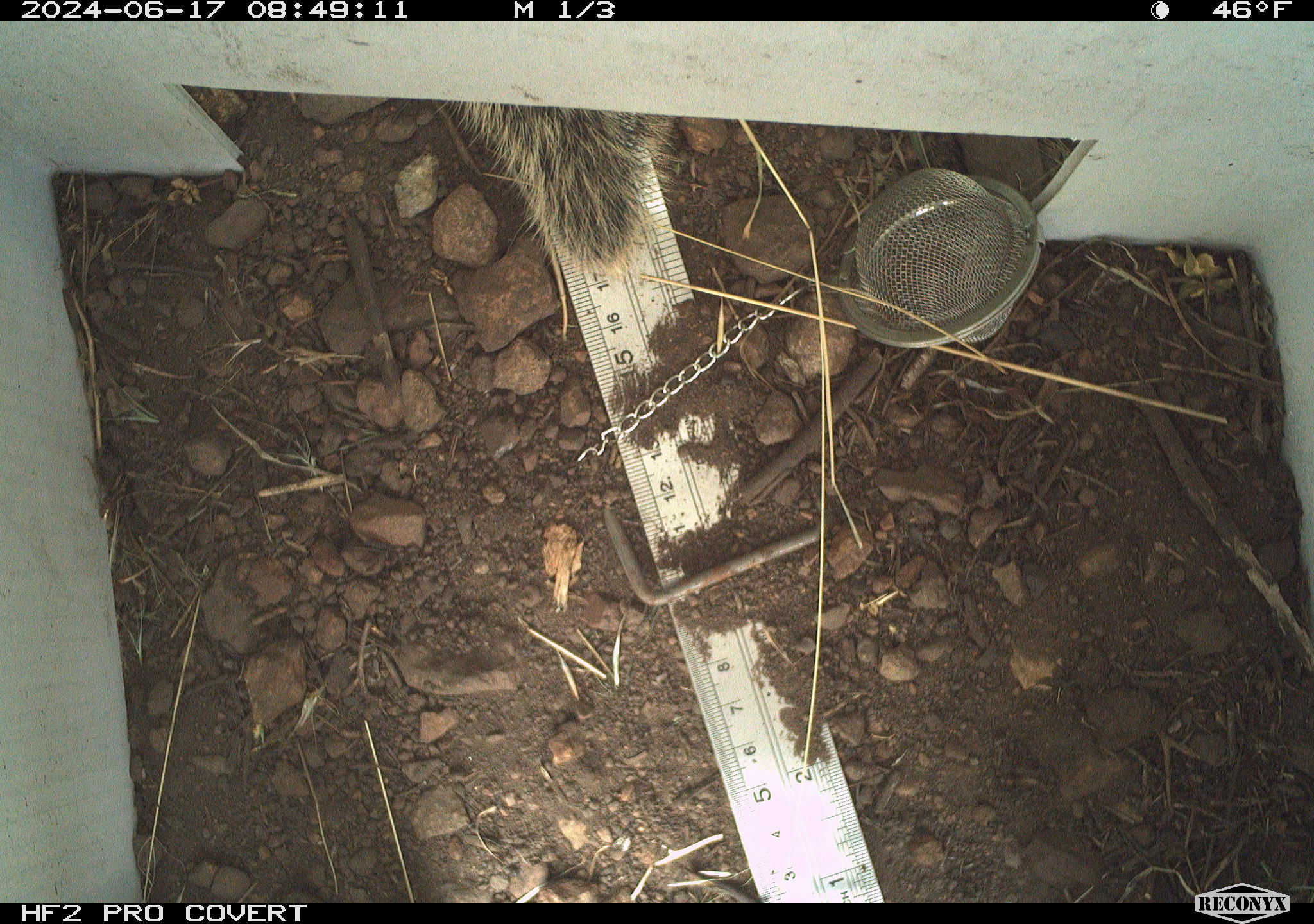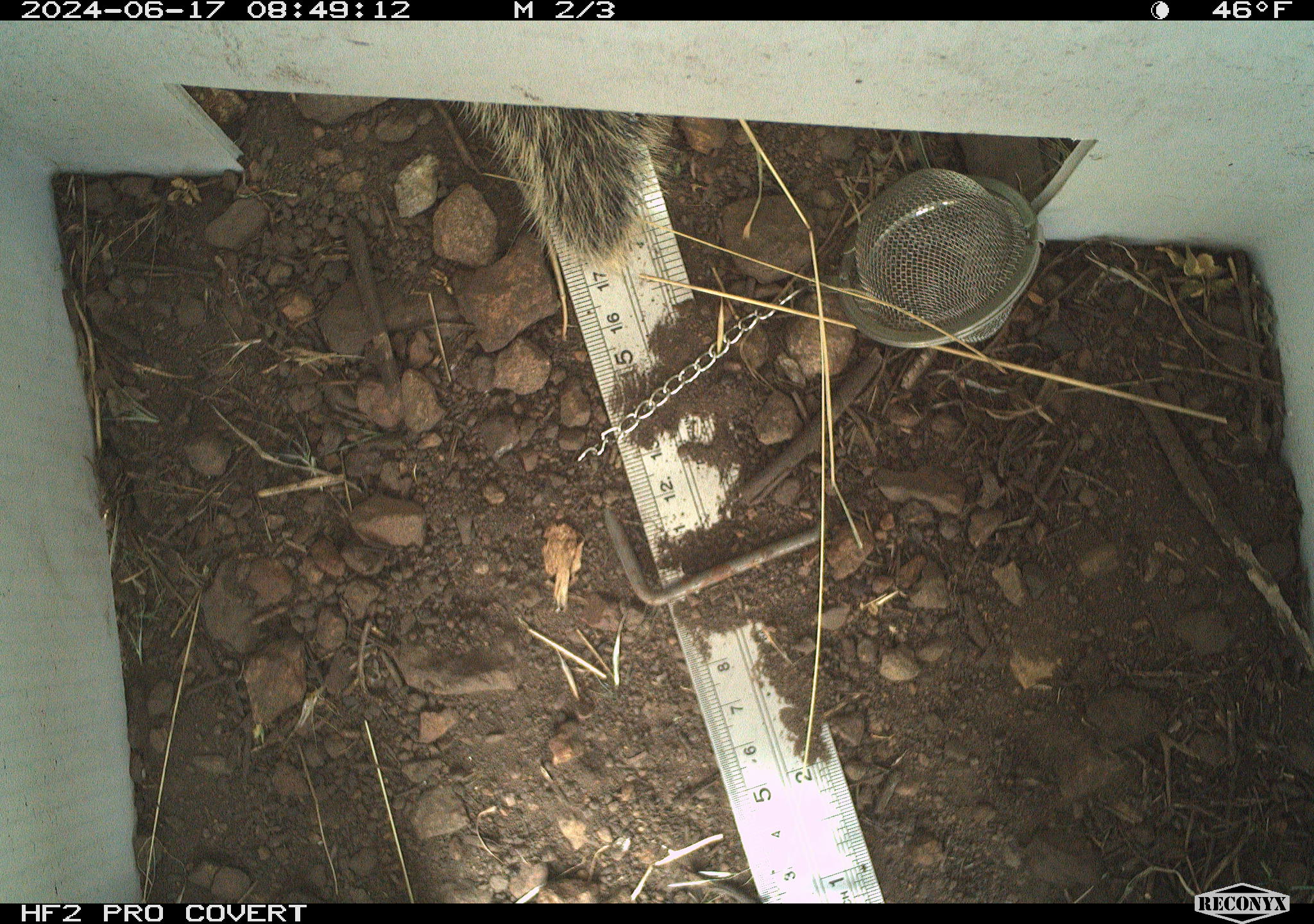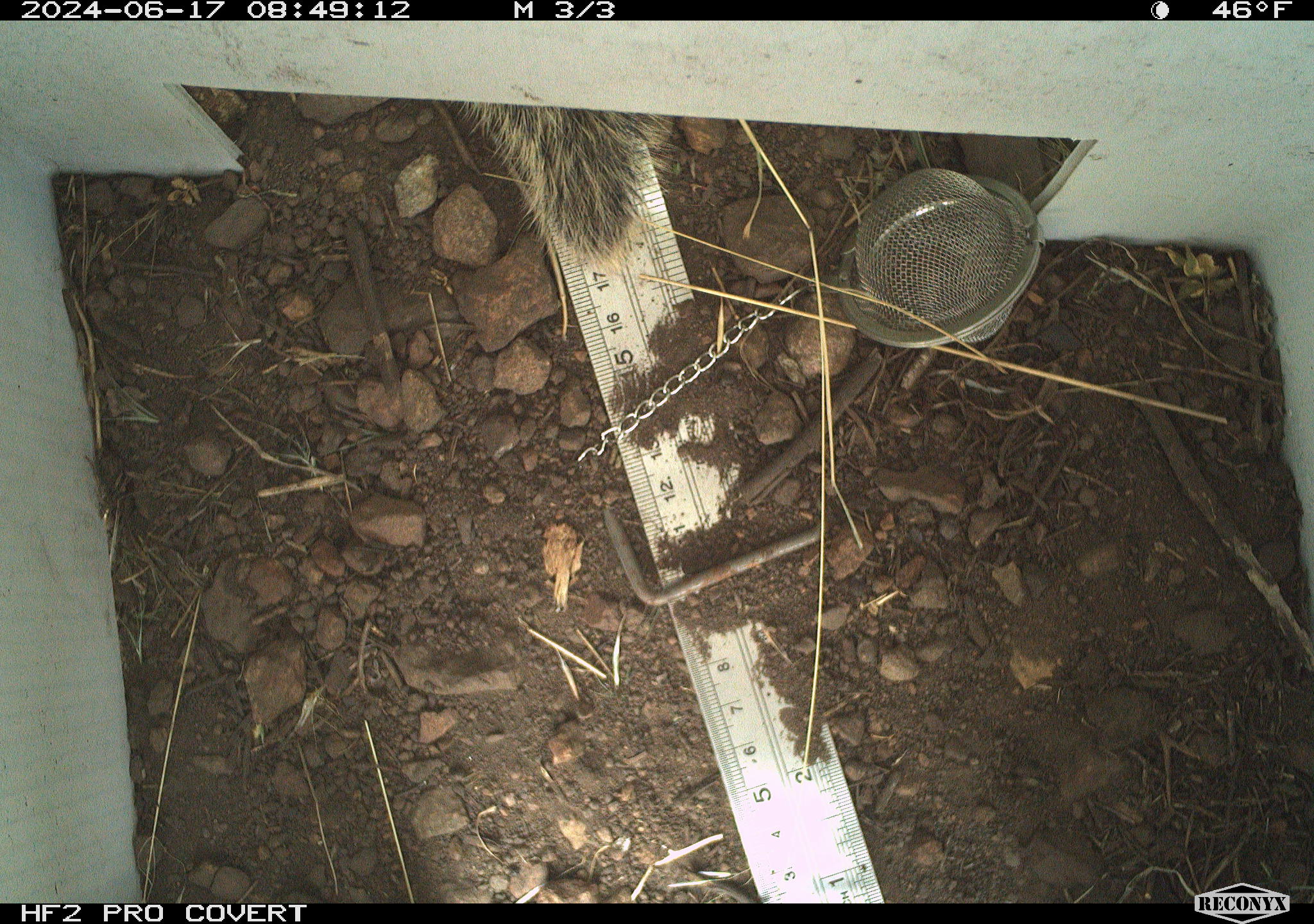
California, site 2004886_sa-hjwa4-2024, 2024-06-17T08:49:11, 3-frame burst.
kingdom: Animalia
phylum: Chordata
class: Mammalia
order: Rodentia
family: Sciuridae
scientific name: Sciuridae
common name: squirrels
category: sciuridae family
Sciuridae family (squirrels) (Sciuridae).